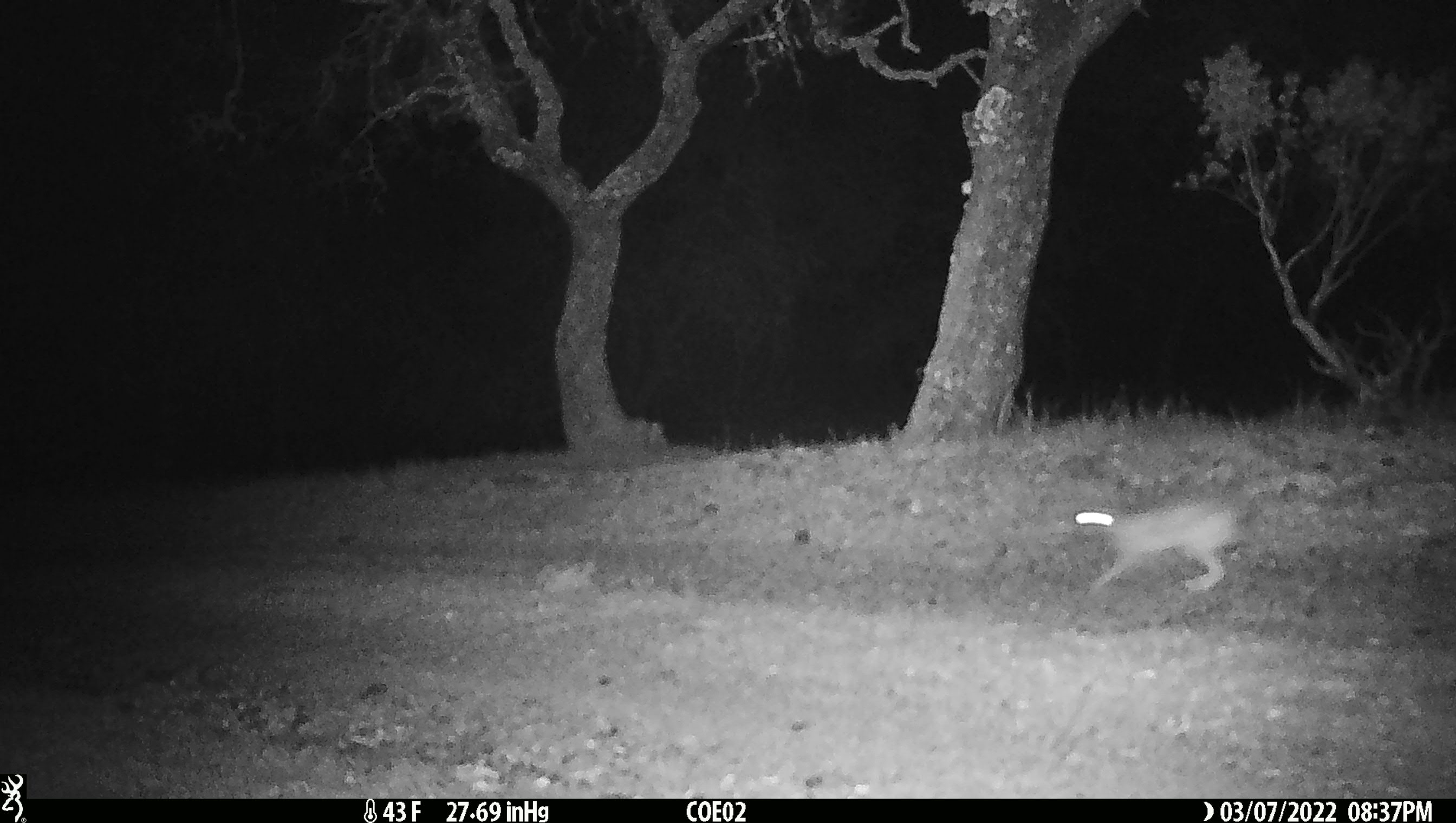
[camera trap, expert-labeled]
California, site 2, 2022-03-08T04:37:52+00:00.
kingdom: Animalia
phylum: Chordata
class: Mammalia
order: Lagomorpha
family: Leporidae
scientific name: Leporidae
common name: rabbit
Rabbit (Leporidae).